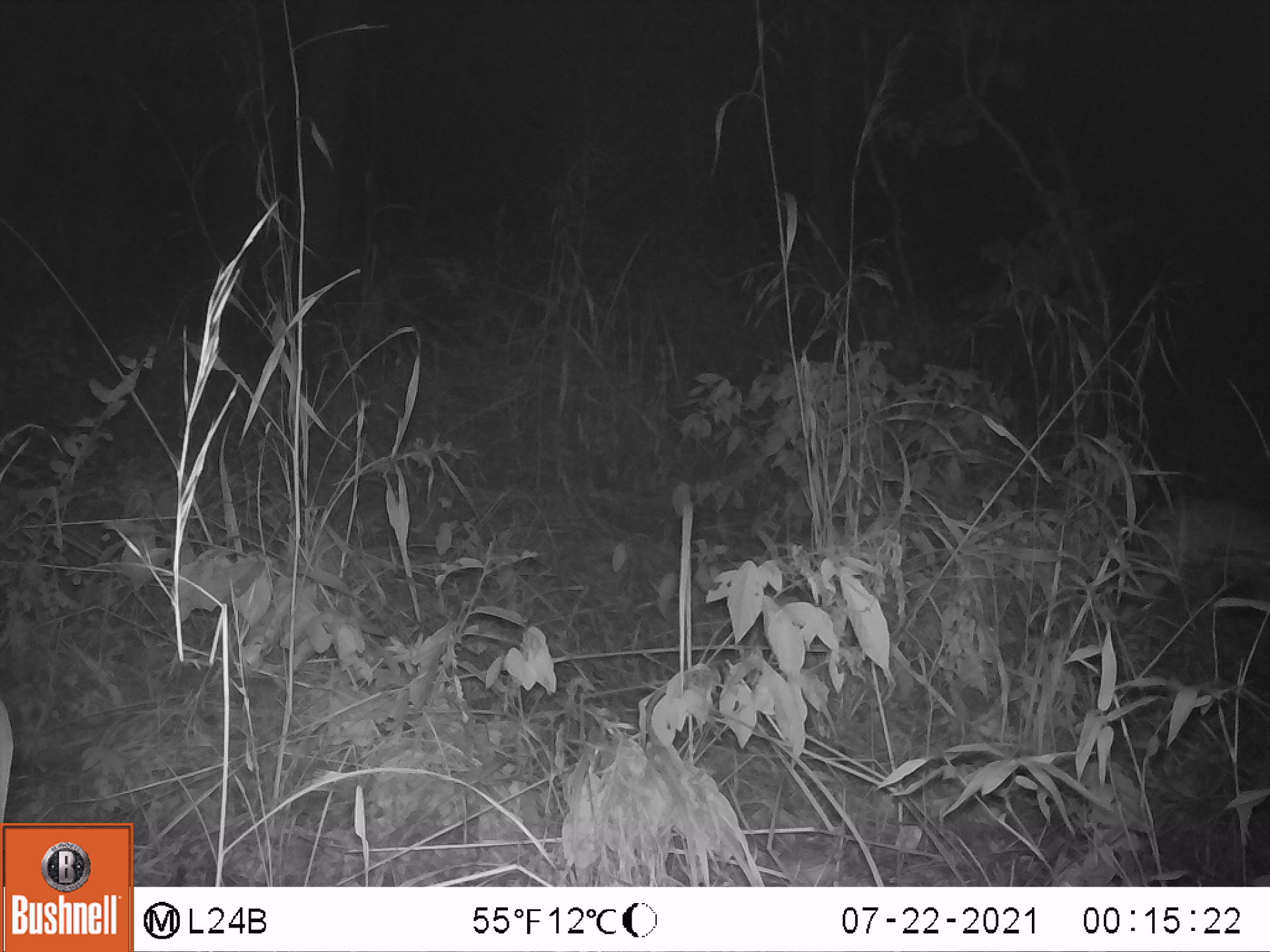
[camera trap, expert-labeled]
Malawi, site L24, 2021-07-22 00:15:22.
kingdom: Animalia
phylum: Chordata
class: Mammalia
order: Artiodactyla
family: Bovidae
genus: Sylvicapra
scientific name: Sylvicapra grimmia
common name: common duiker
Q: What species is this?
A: Common duiker (Sylvicapra grimmia).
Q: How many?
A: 1.